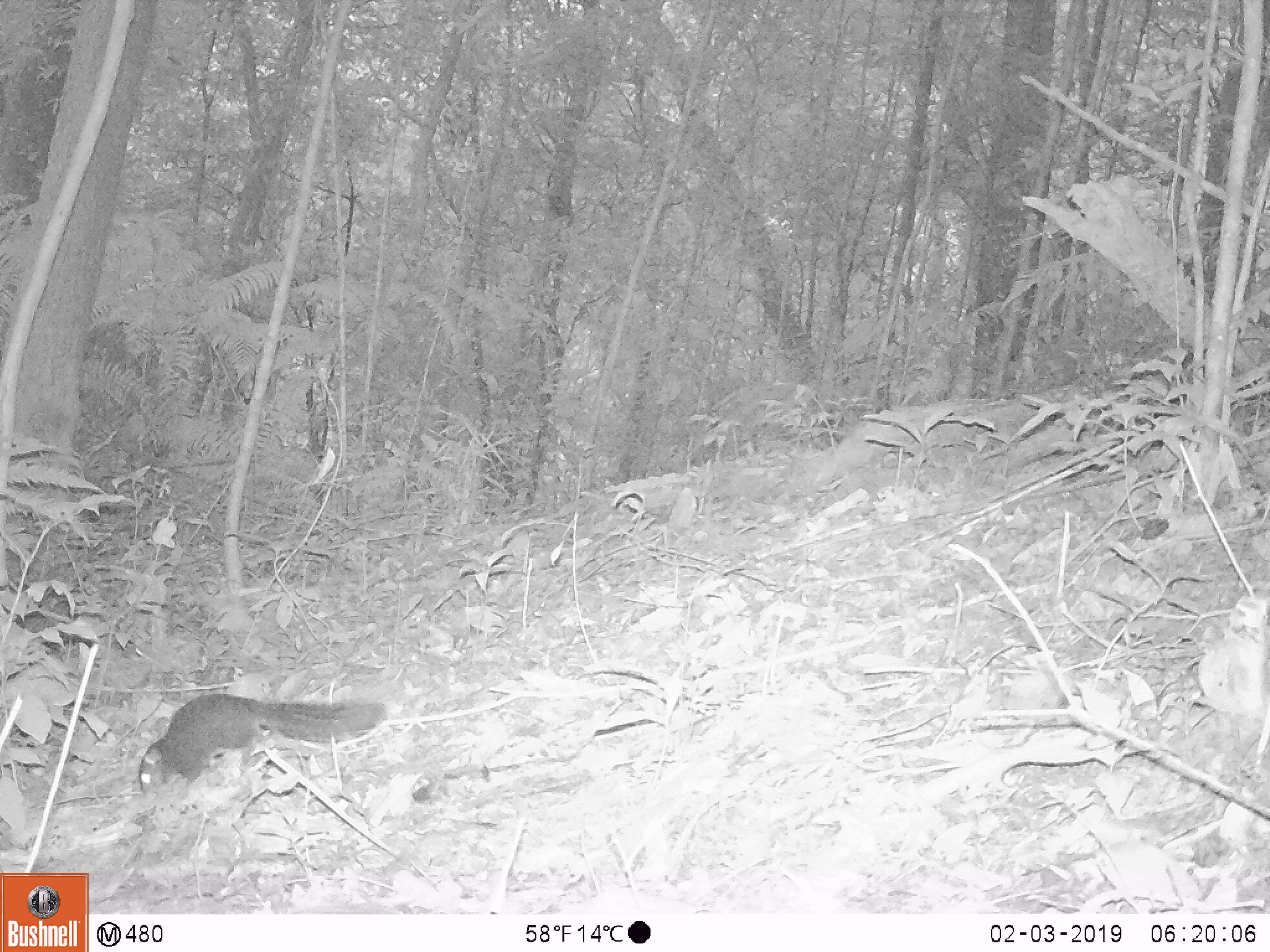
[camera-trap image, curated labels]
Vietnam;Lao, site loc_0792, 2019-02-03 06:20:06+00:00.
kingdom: Animalia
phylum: Chordata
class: Mammalia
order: Rodentia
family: Sciuridae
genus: Sciurus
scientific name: Sciurus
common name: squirrel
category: unidentified squirrel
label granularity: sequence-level